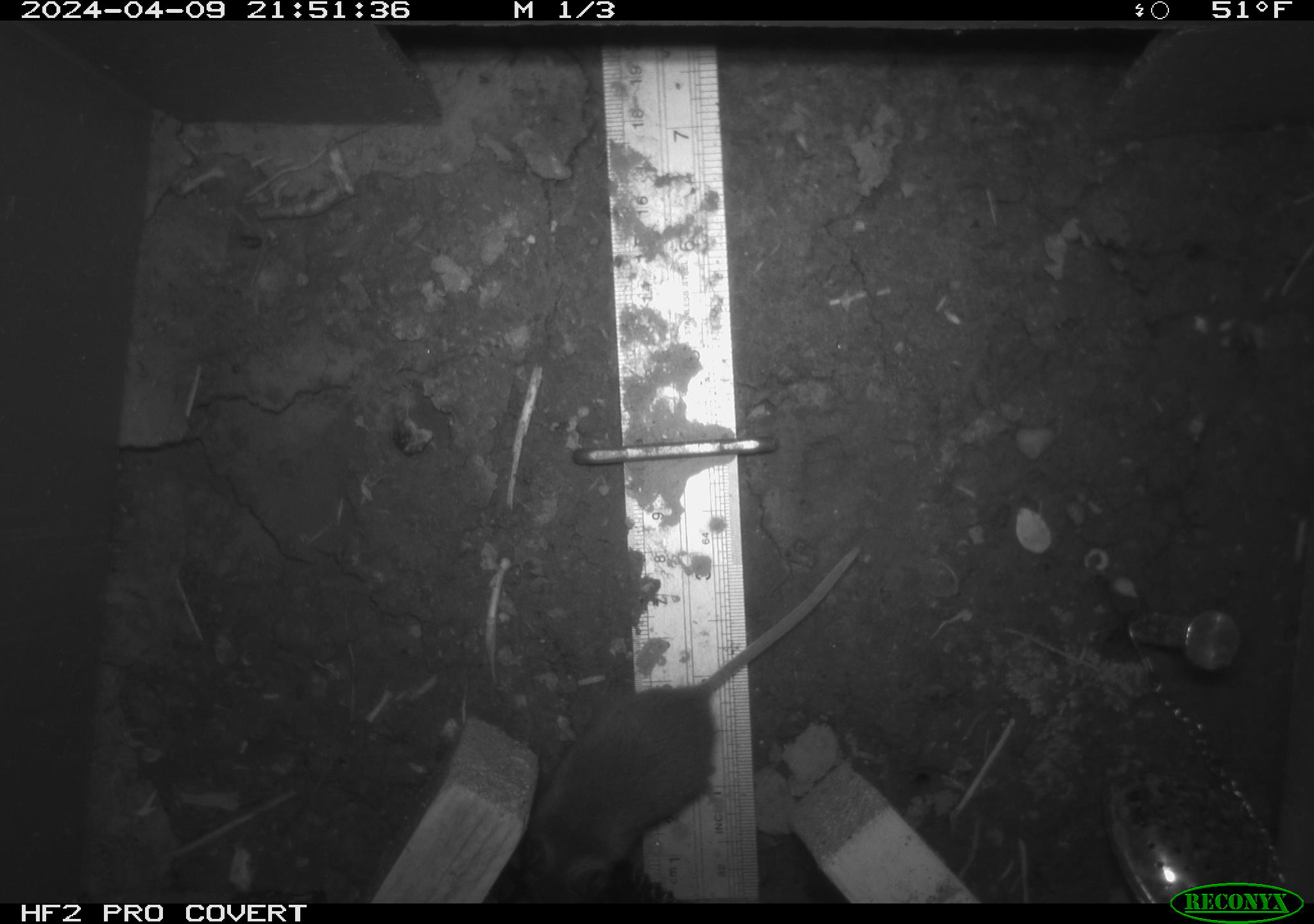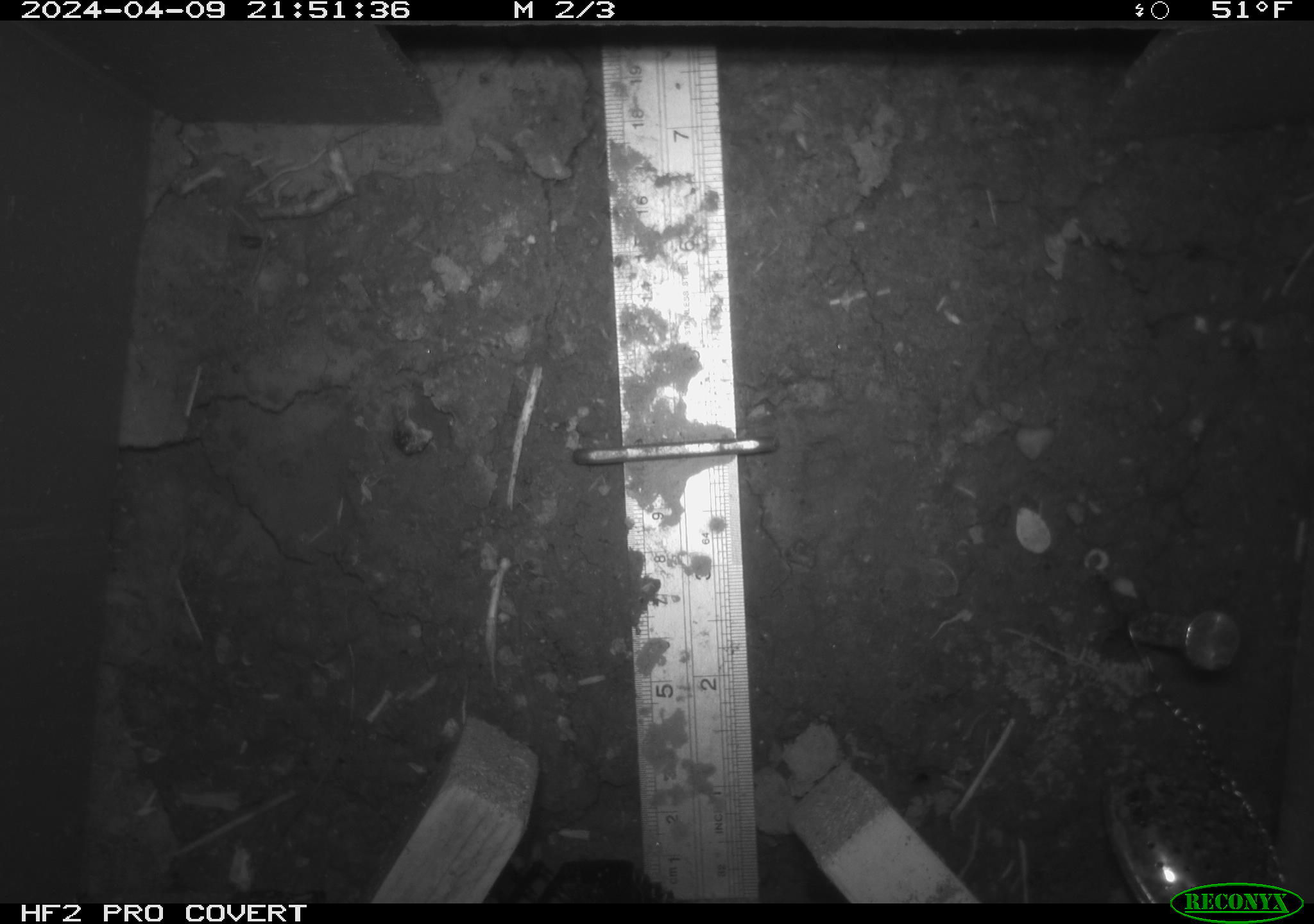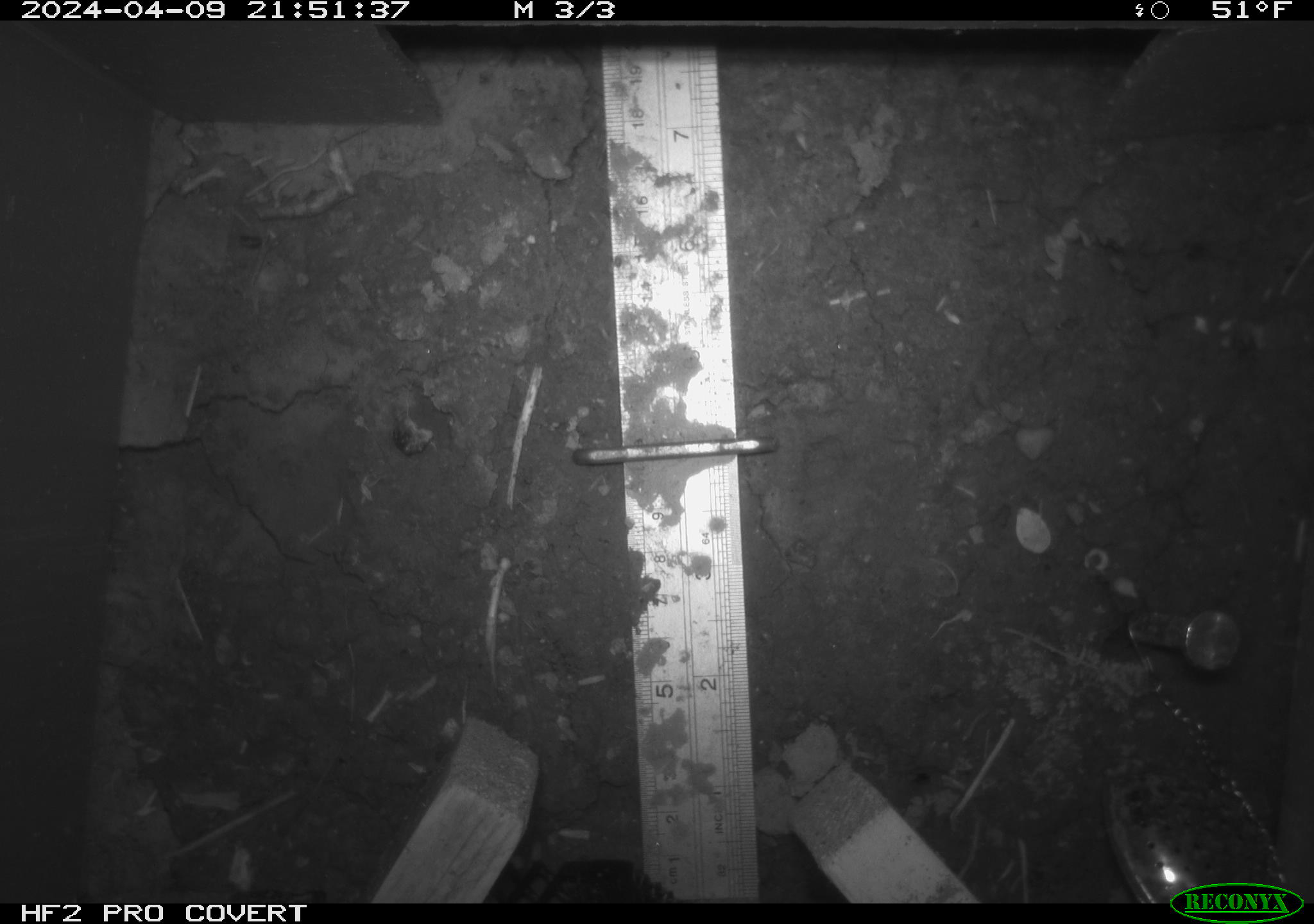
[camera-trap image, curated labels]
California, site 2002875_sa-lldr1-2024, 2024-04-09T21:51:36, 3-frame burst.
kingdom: Animalia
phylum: Chordata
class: Mammalia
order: Rodentia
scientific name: Rodentia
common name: rodent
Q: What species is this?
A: Rodent (Rodentia).